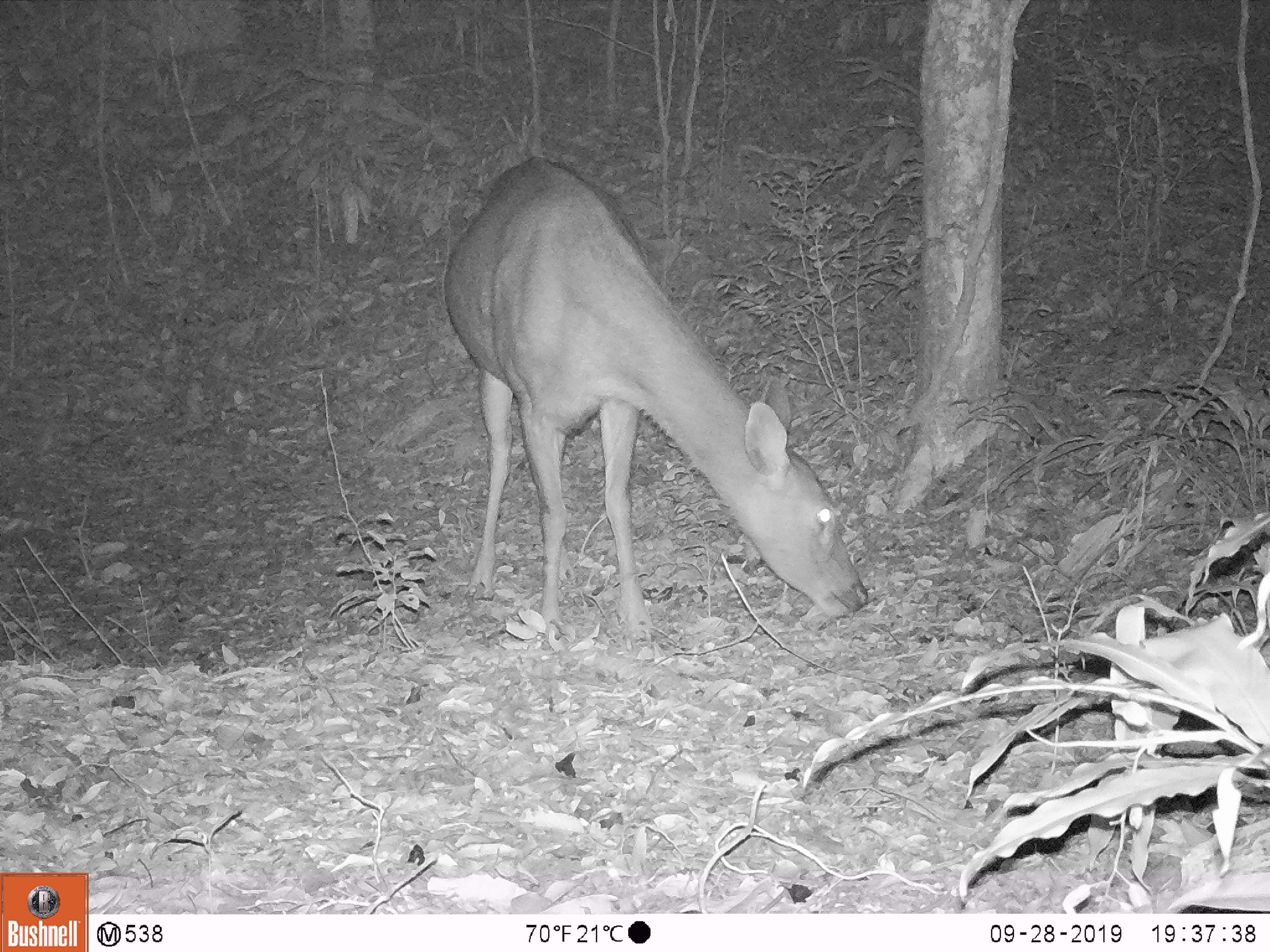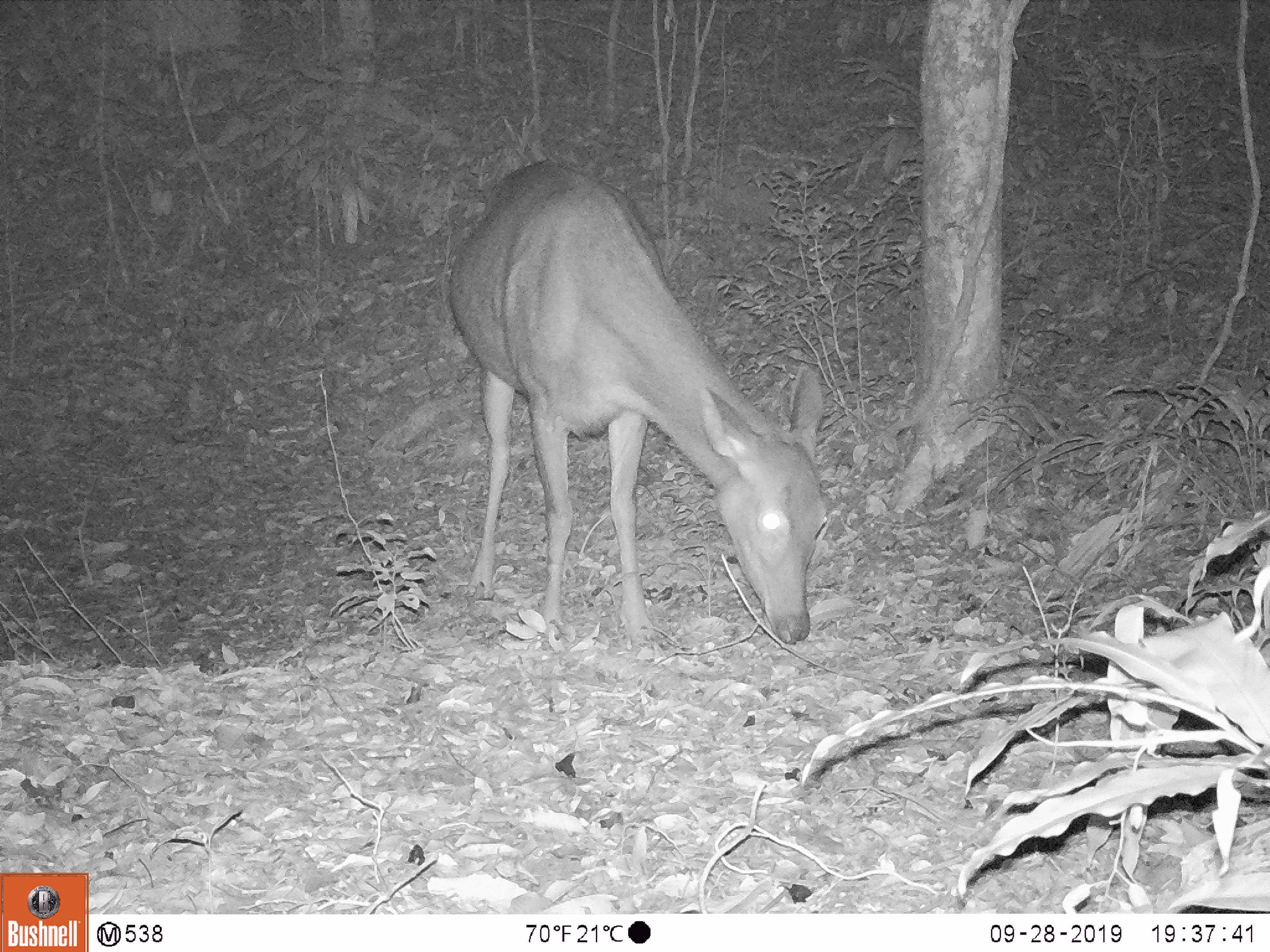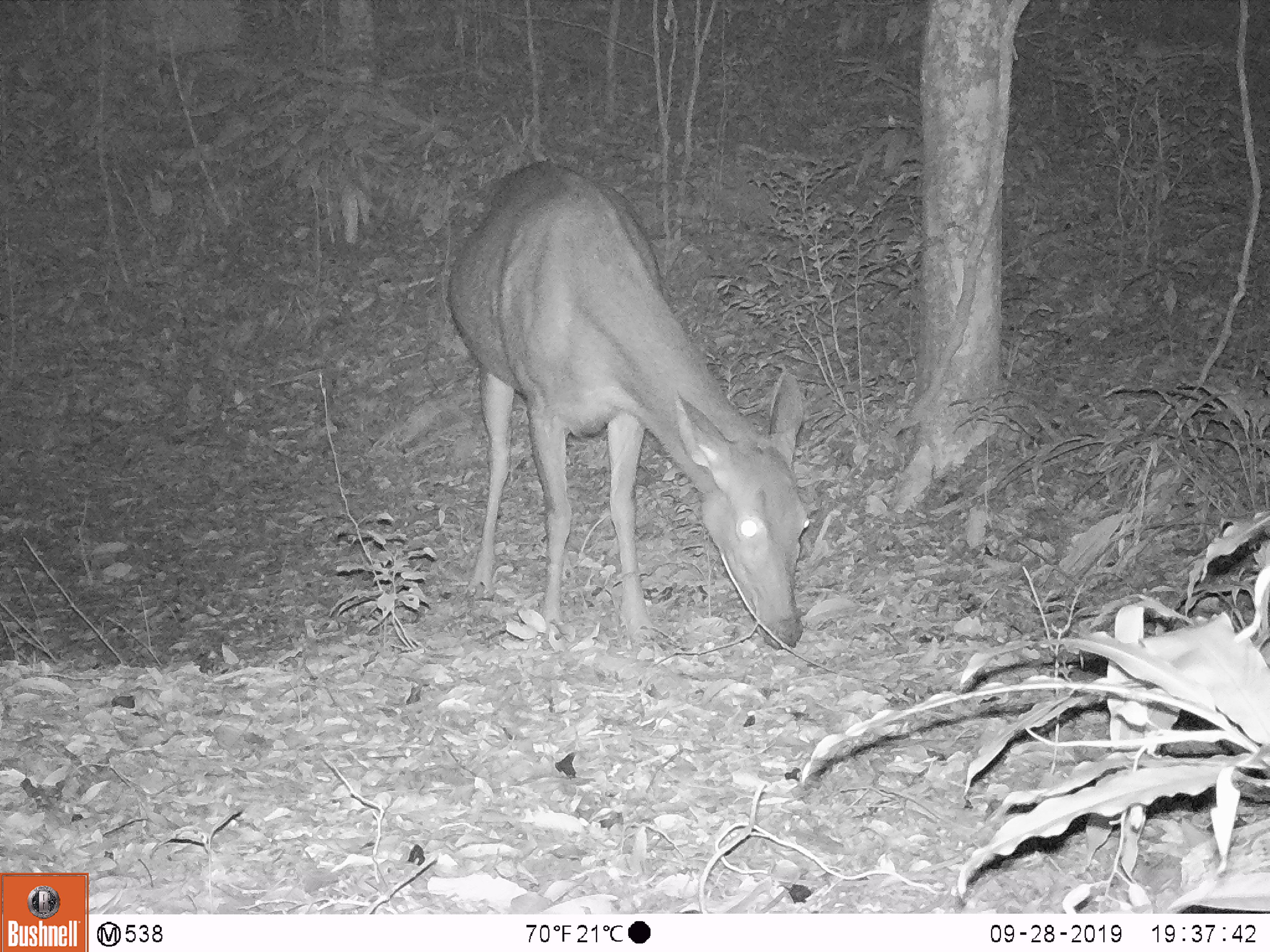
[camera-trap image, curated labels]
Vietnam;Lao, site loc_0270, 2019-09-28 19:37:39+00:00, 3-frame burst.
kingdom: Animalia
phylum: Chordata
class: Mammalia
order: Artiodactyla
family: Cervidae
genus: Rusa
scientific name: Rusa unicolor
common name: sambar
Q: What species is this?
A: Sambar (Rusa unicolor).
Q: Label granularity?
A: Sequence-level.